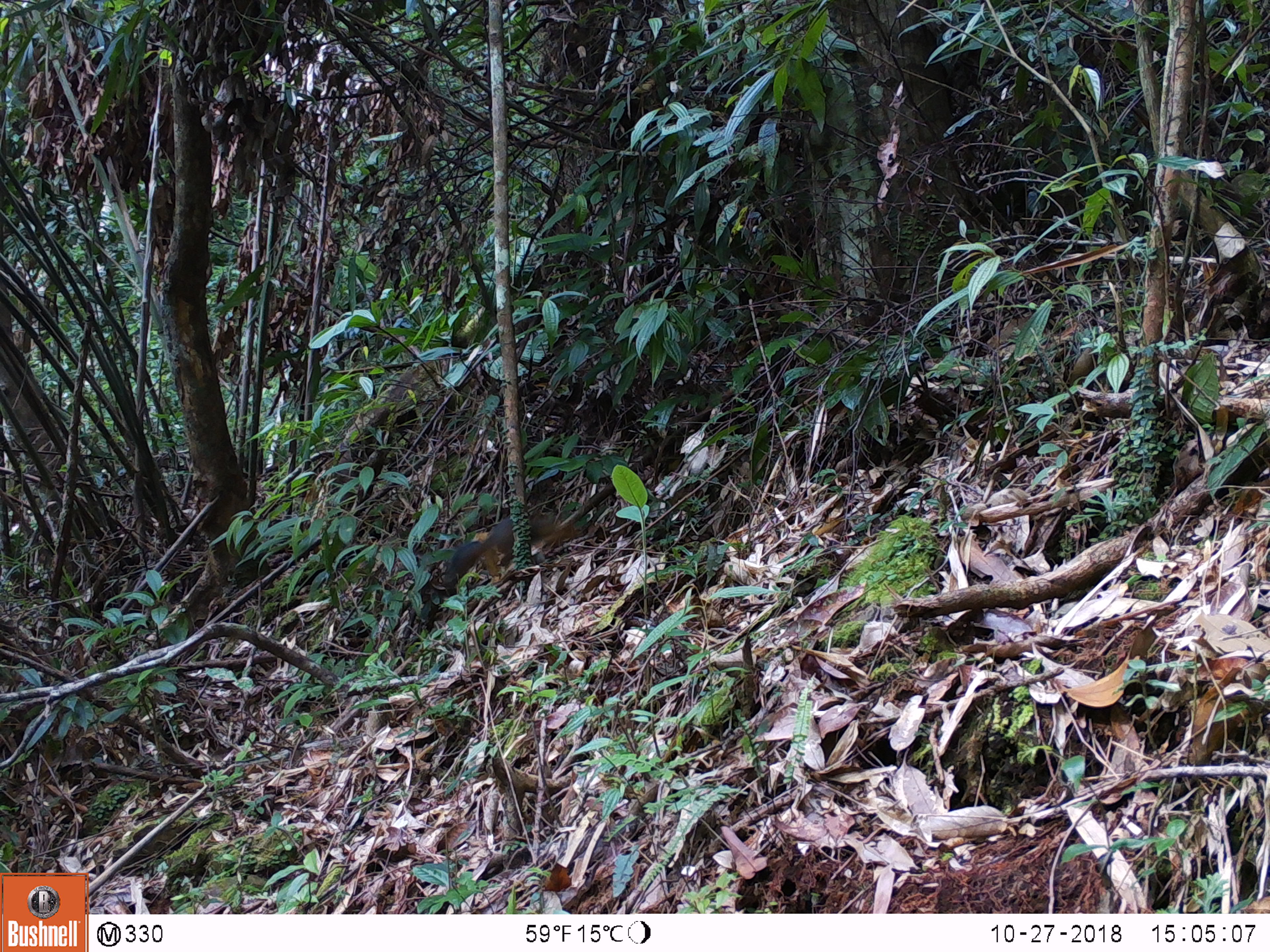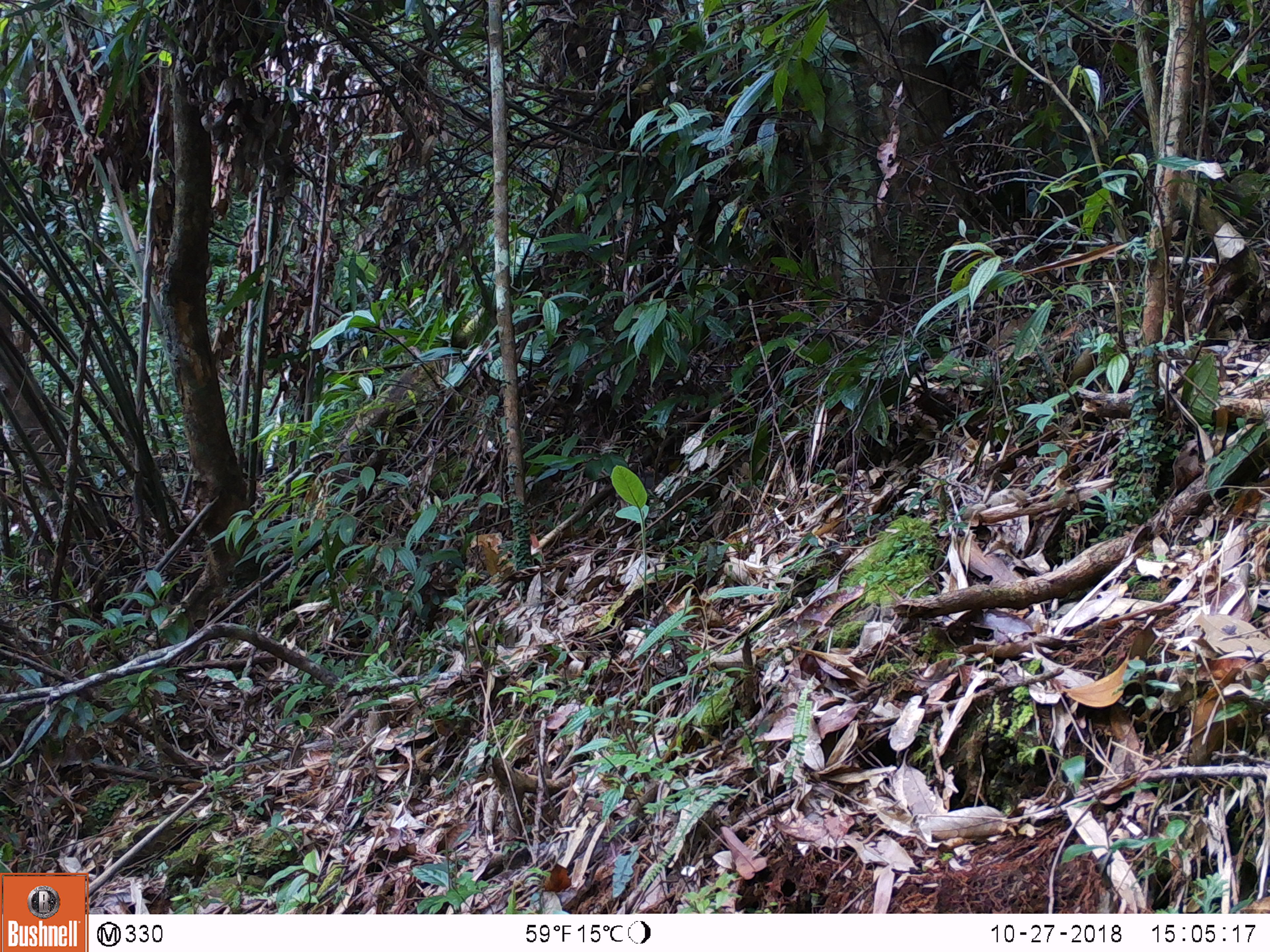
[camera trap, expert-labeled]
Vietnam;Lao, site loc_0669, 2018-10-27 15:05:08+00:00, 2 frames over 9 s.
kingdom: Animalia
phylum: Chordata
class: Mammalia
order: Rodentia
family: Sciuridae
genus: Dremomys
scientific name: Dremomys rufigenis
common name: red-cheeked squirrel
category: red cheeked squirrel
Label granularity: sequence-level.